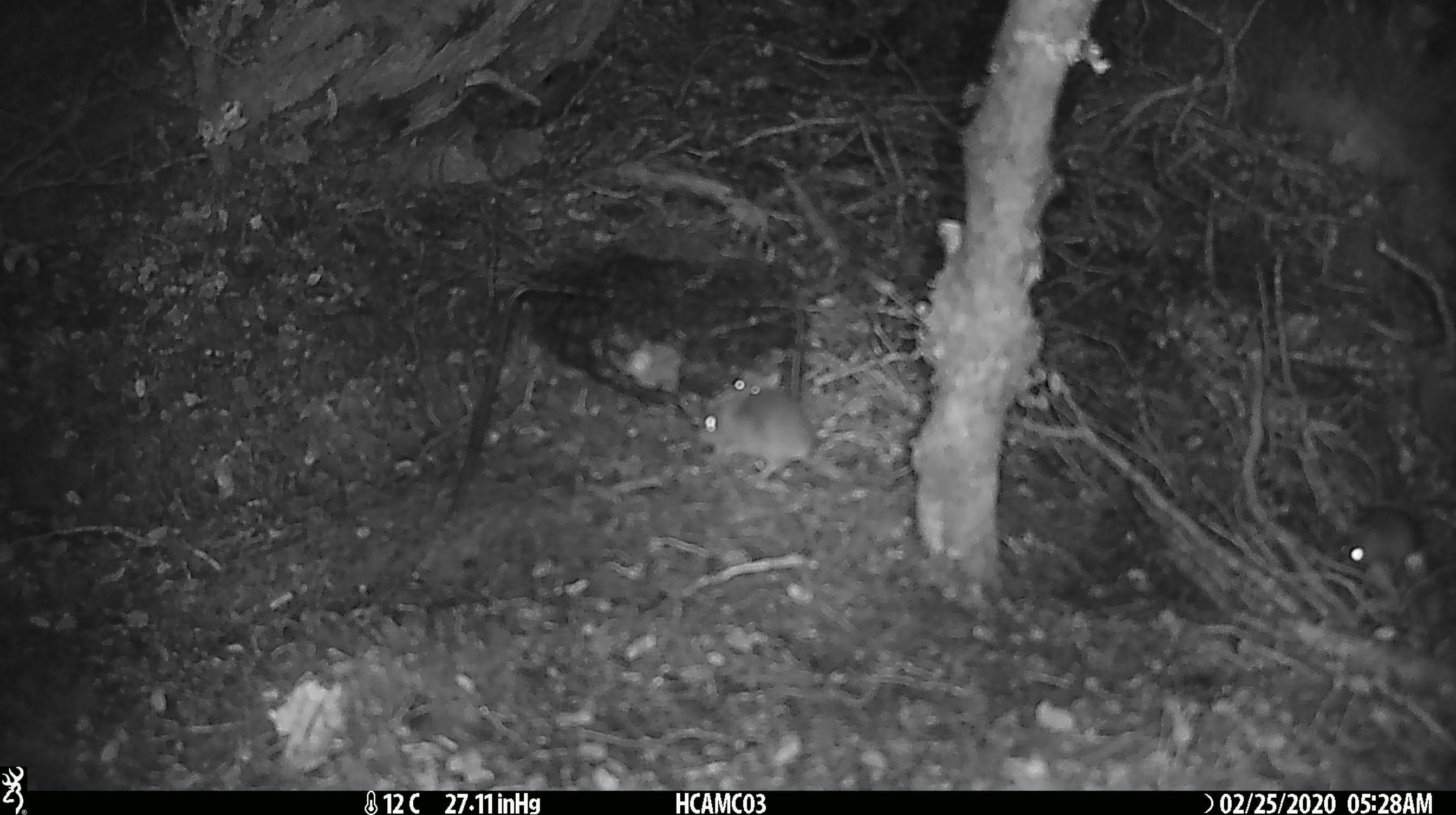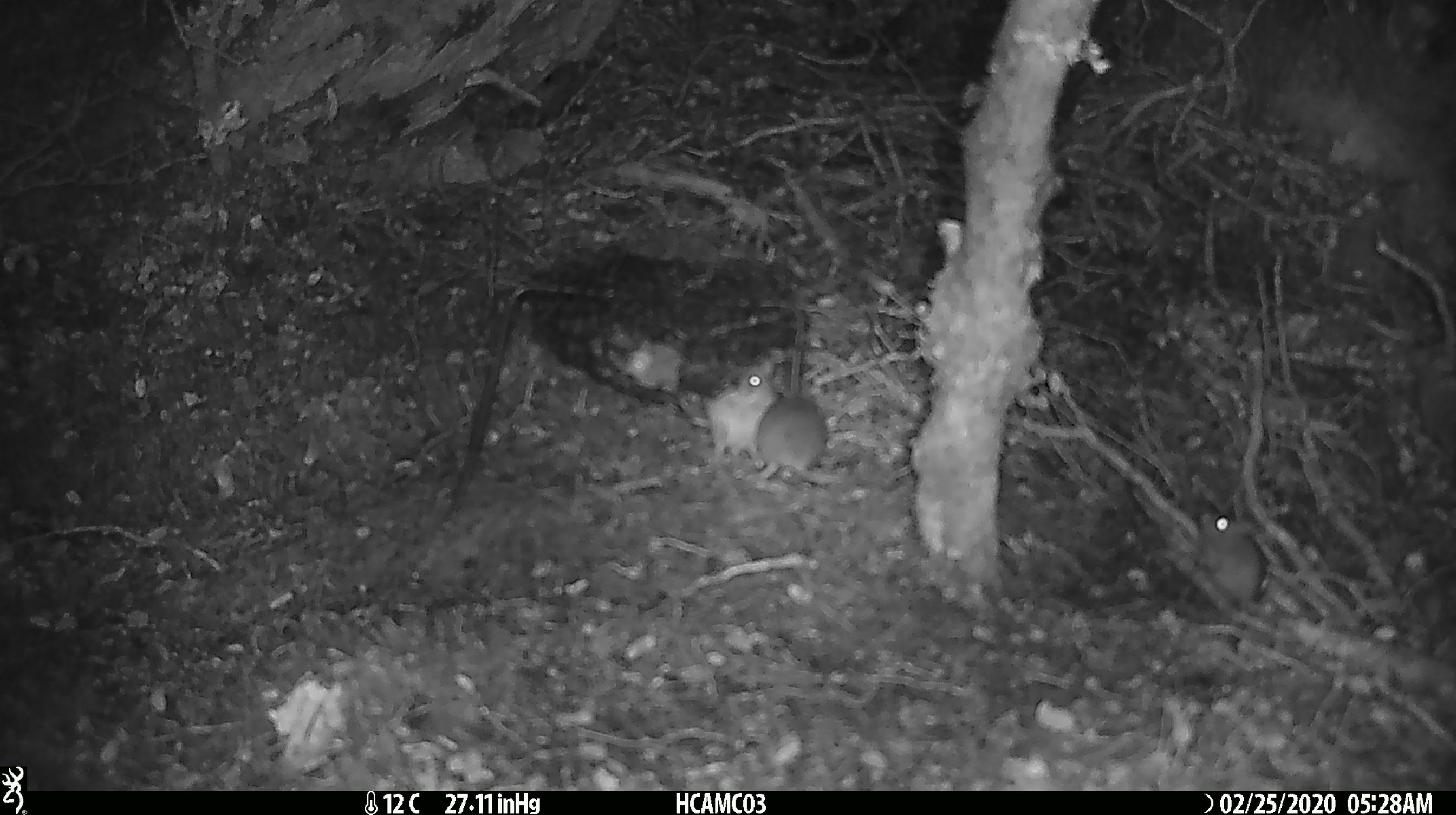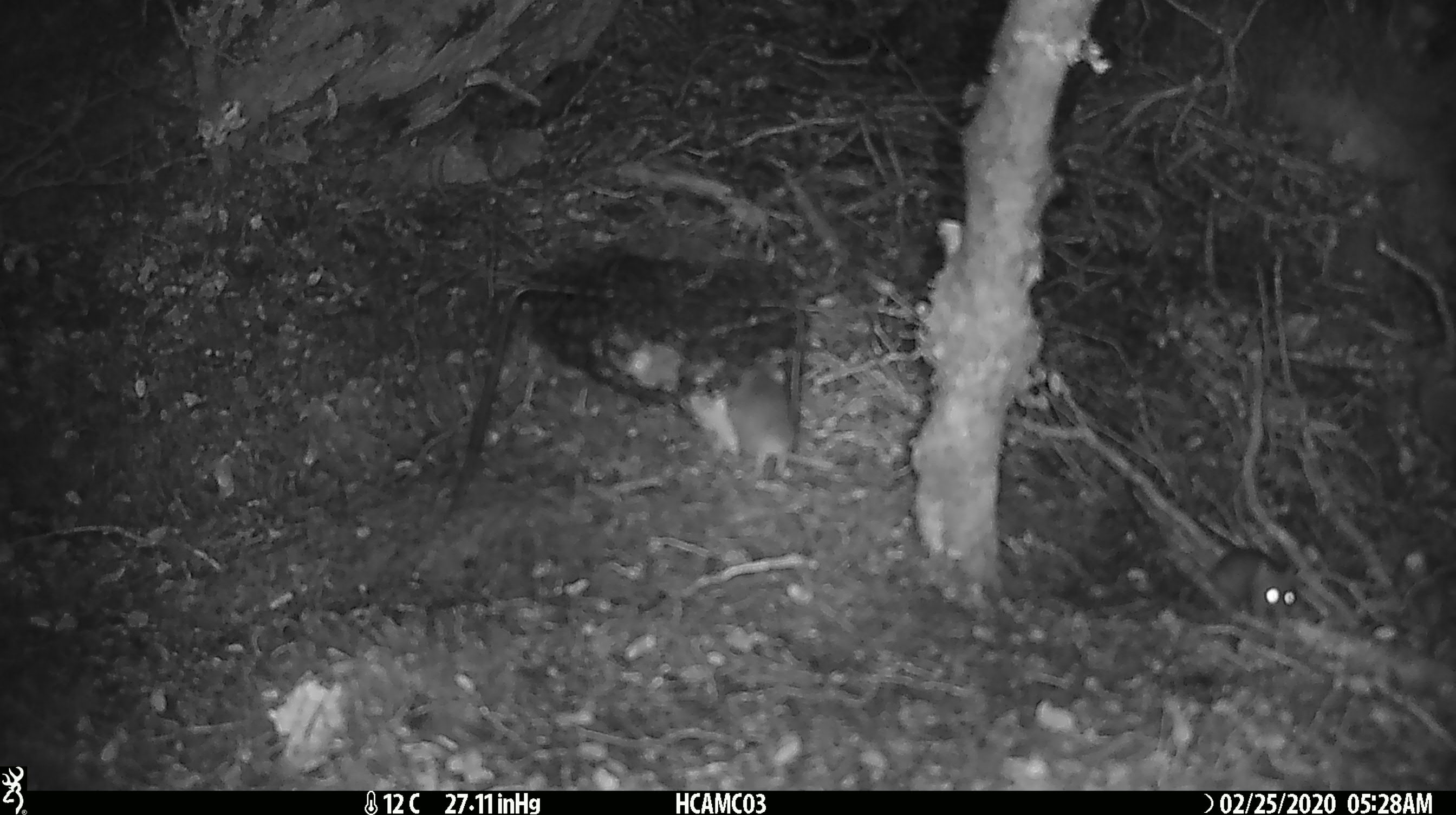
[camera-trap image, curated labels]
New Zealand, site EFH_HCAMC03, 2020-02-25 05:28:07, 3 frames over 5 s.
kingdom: Animalia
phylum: Chordata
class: Mammalia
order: Rodentia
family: Muridae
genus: Mus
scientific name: Mus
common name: mouse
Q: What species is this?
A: Mouse (Mus).